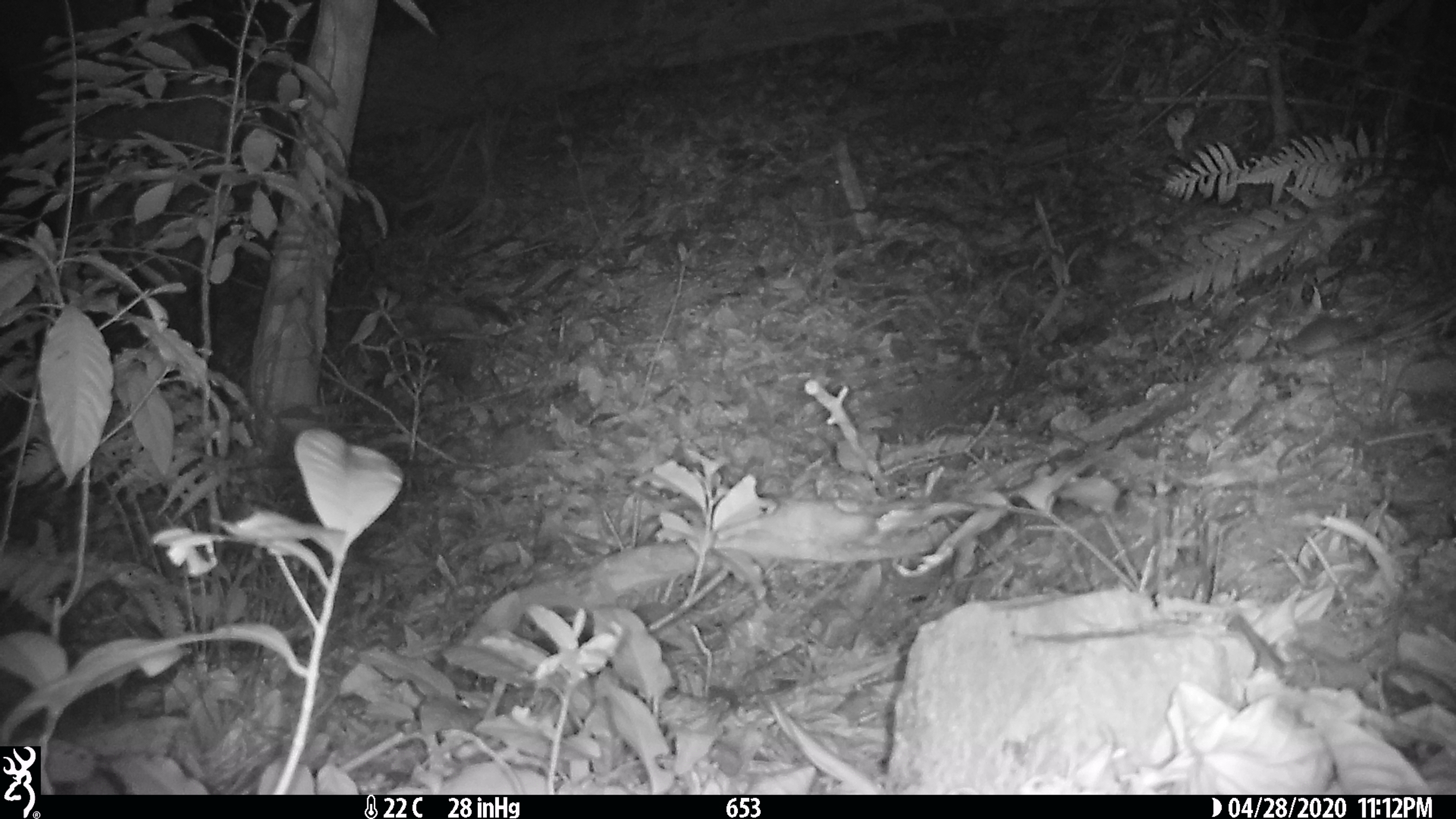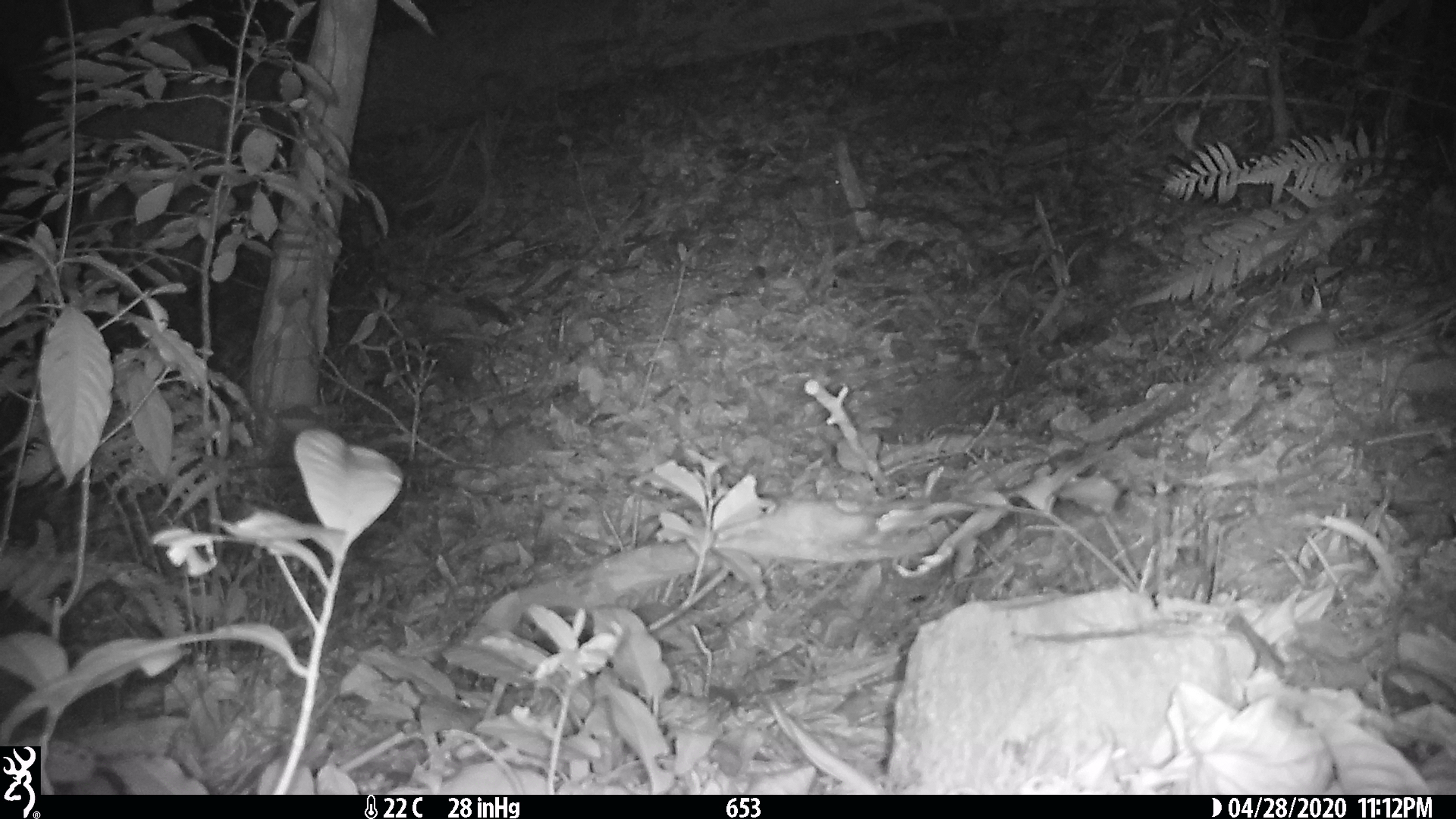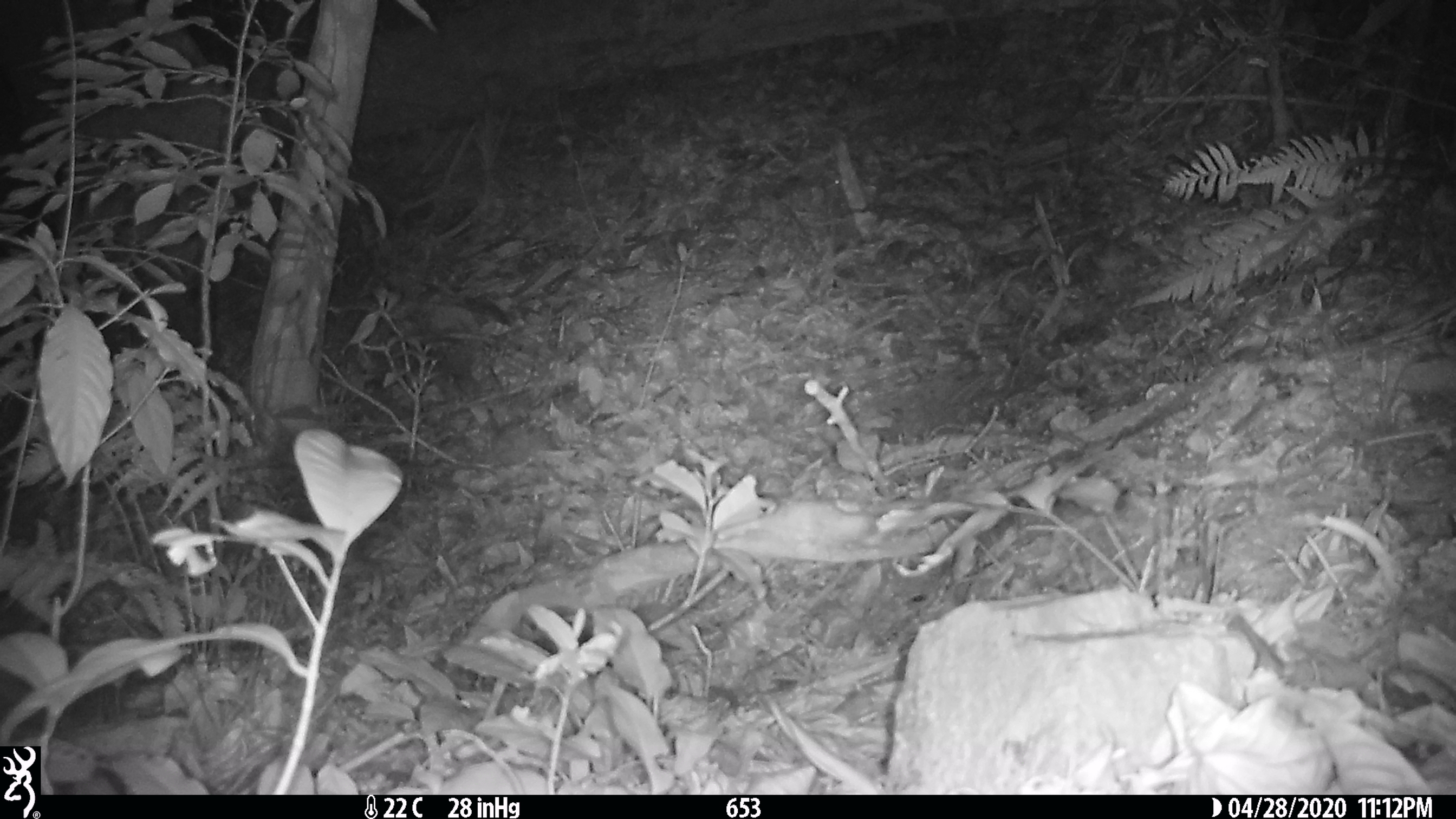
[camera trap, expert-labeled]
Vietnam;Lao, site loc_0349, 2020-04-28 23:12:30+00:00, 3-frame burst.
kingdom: Animalia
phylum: Chordata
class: Mammalia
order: Rodentia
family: Muridae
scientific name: Muridae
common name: old-world mice and rats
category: unidentified murid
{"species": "unidentified murid (old-world mice and rats) (Muridae)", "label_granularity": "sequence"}